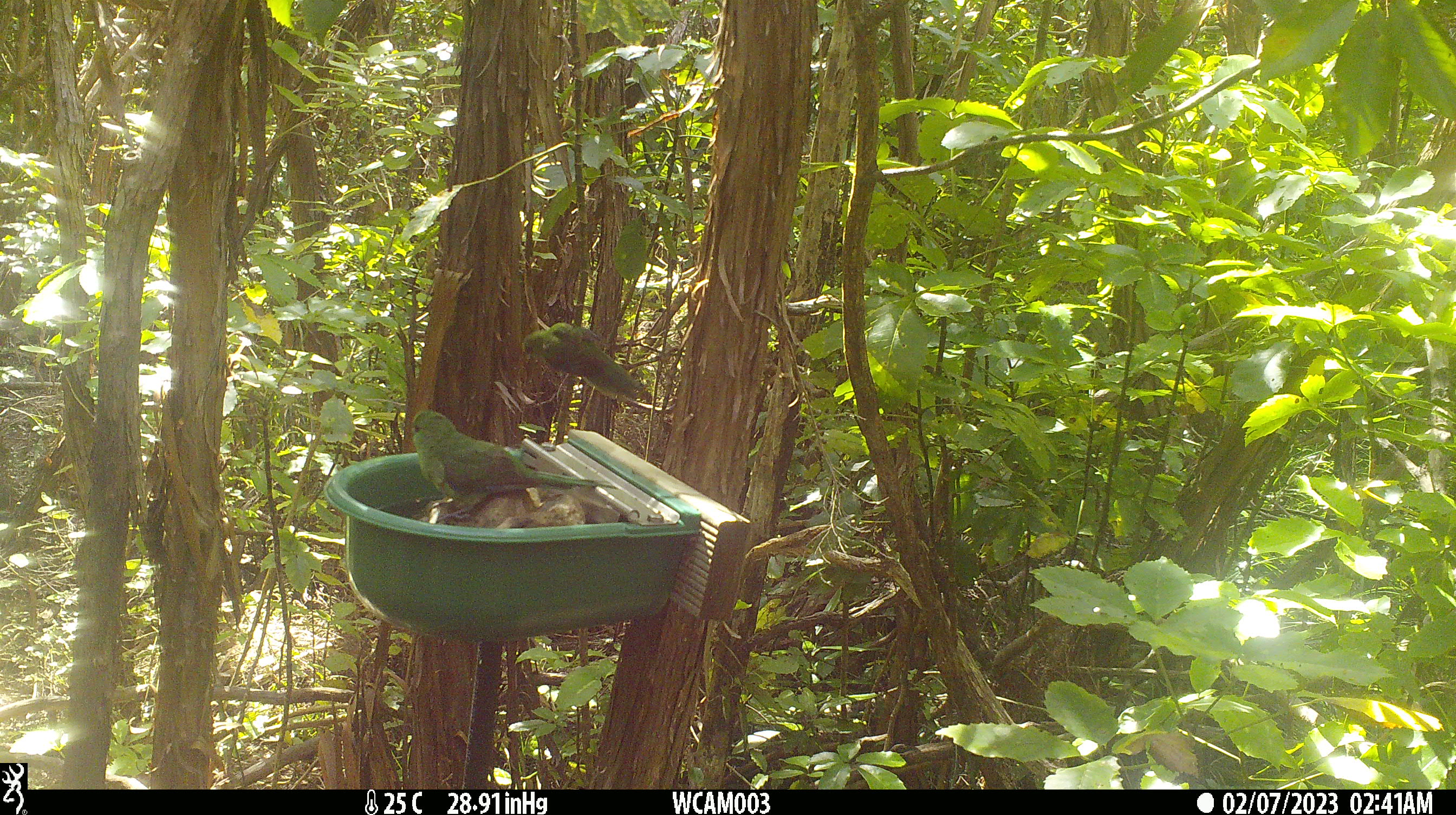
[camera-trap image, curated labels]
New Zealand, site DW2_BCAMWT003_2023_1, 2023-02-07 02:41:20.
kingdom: Animalia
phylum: Chordata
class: Aves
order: Psittaciformes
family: Psittaculidae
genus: Cyanoramphus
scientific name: Cyanoramphus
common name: parakeet